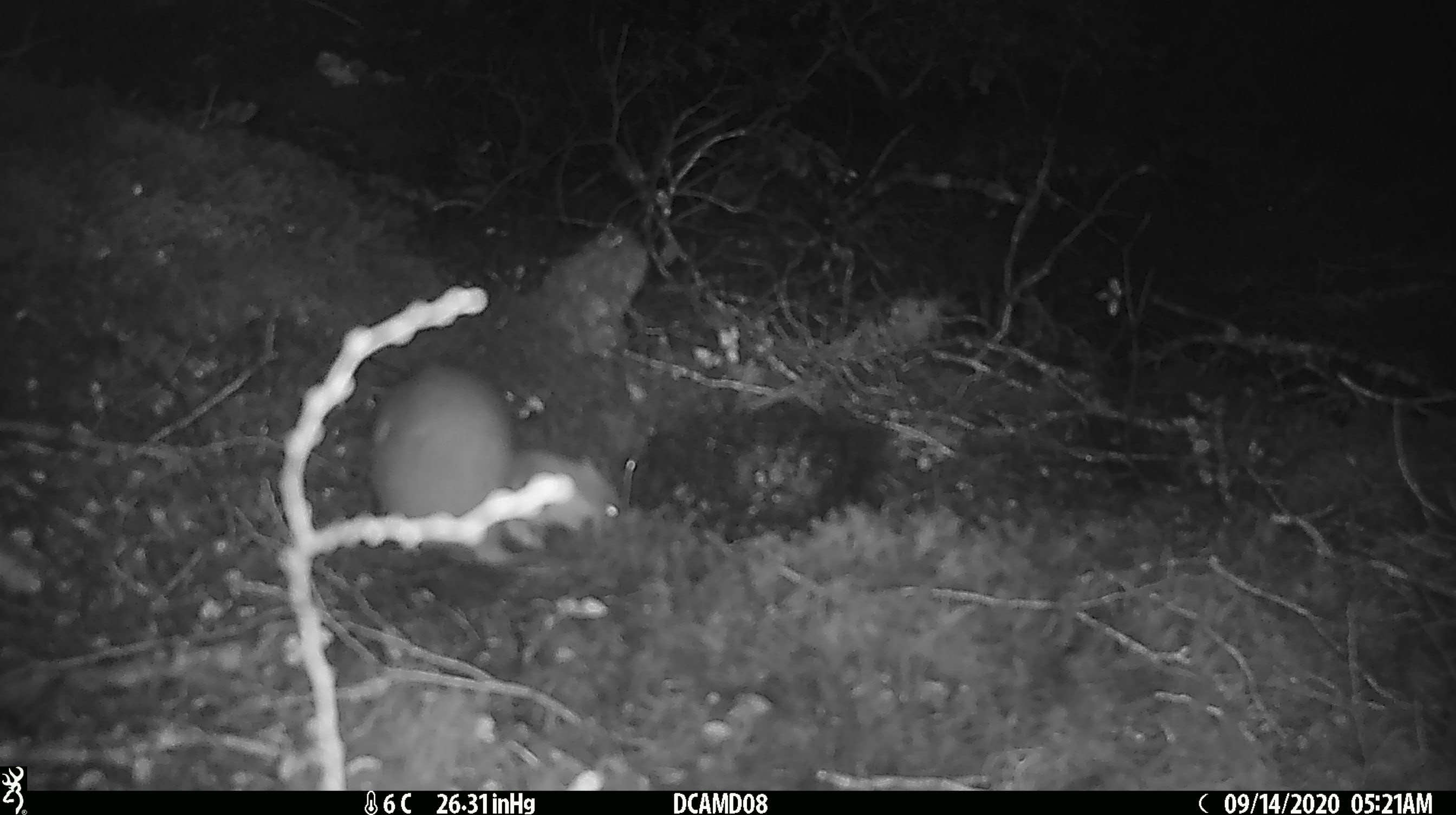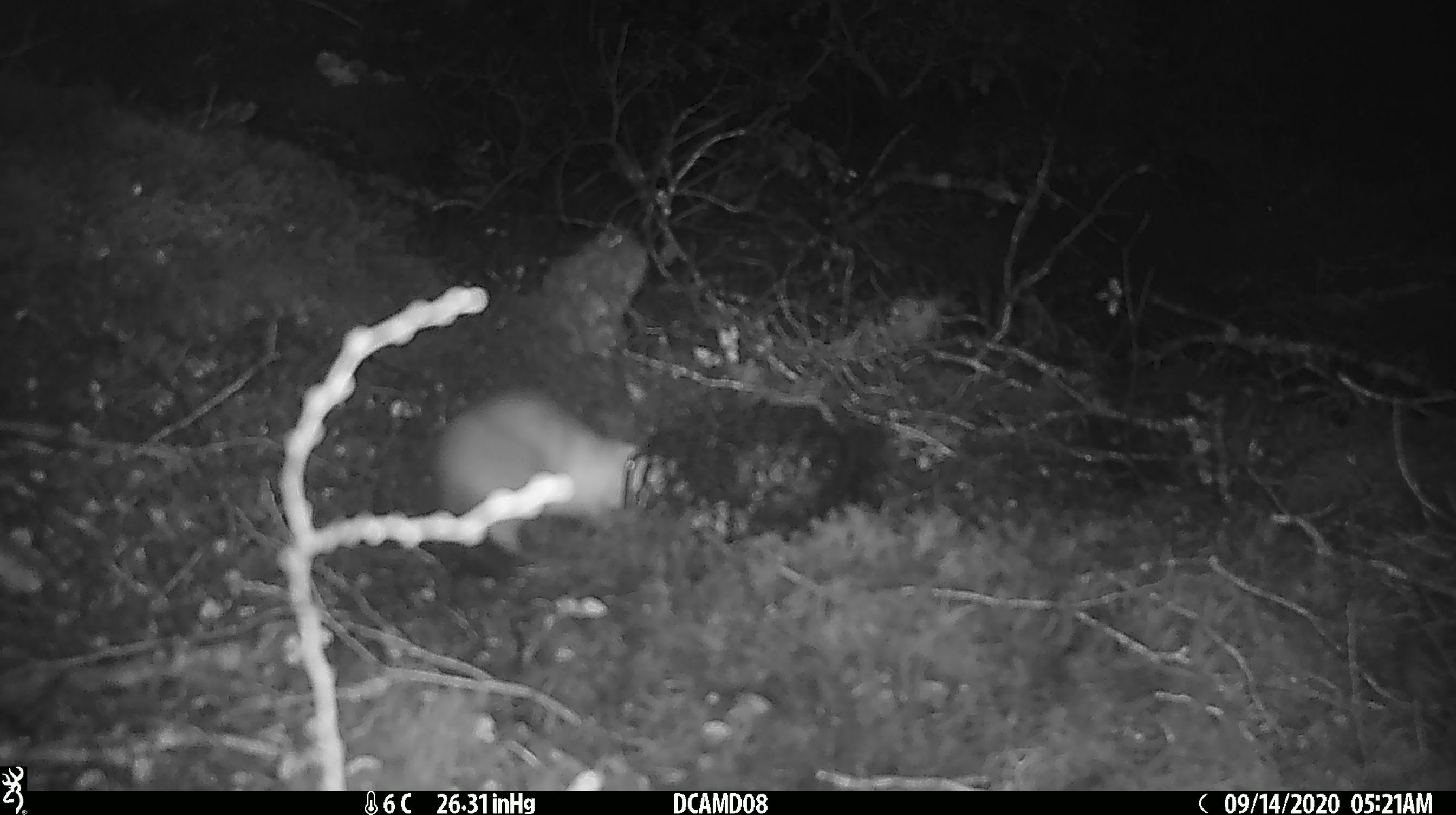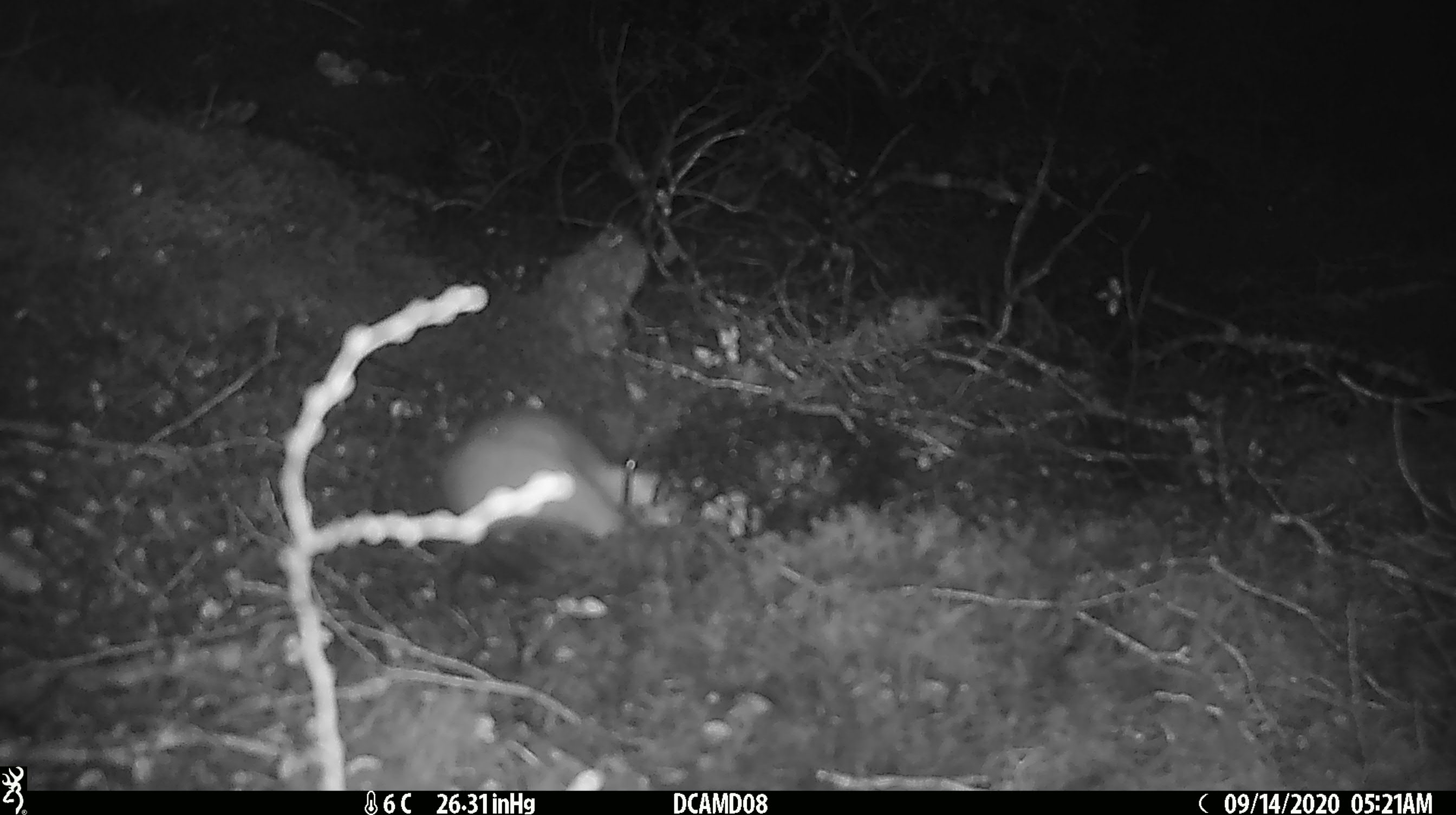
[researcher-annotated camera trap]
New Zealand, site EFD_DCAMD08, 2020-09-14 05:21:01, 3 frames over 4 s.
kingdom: Animalia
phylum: Chordata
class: Mammalia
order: Carnivora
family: Mustelidae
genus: Mustela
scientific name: Mustela erminea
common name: stoat